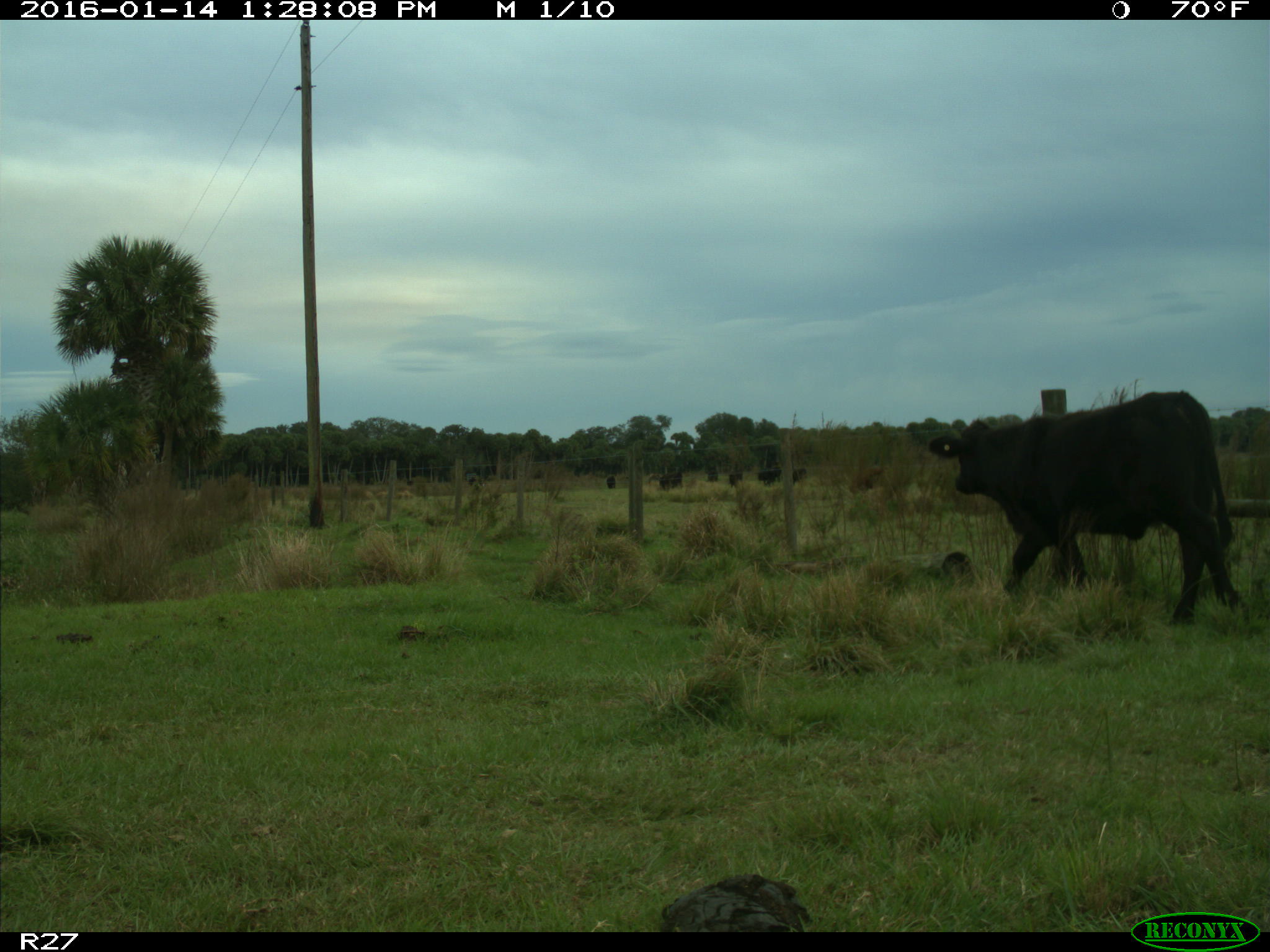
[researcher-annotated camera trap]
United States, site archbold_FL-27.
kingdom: Animalia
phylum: Chordata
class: Mammalia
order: Artiodactyla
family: Bovidae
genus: Bos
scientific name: Bos taurus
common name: domestic cow